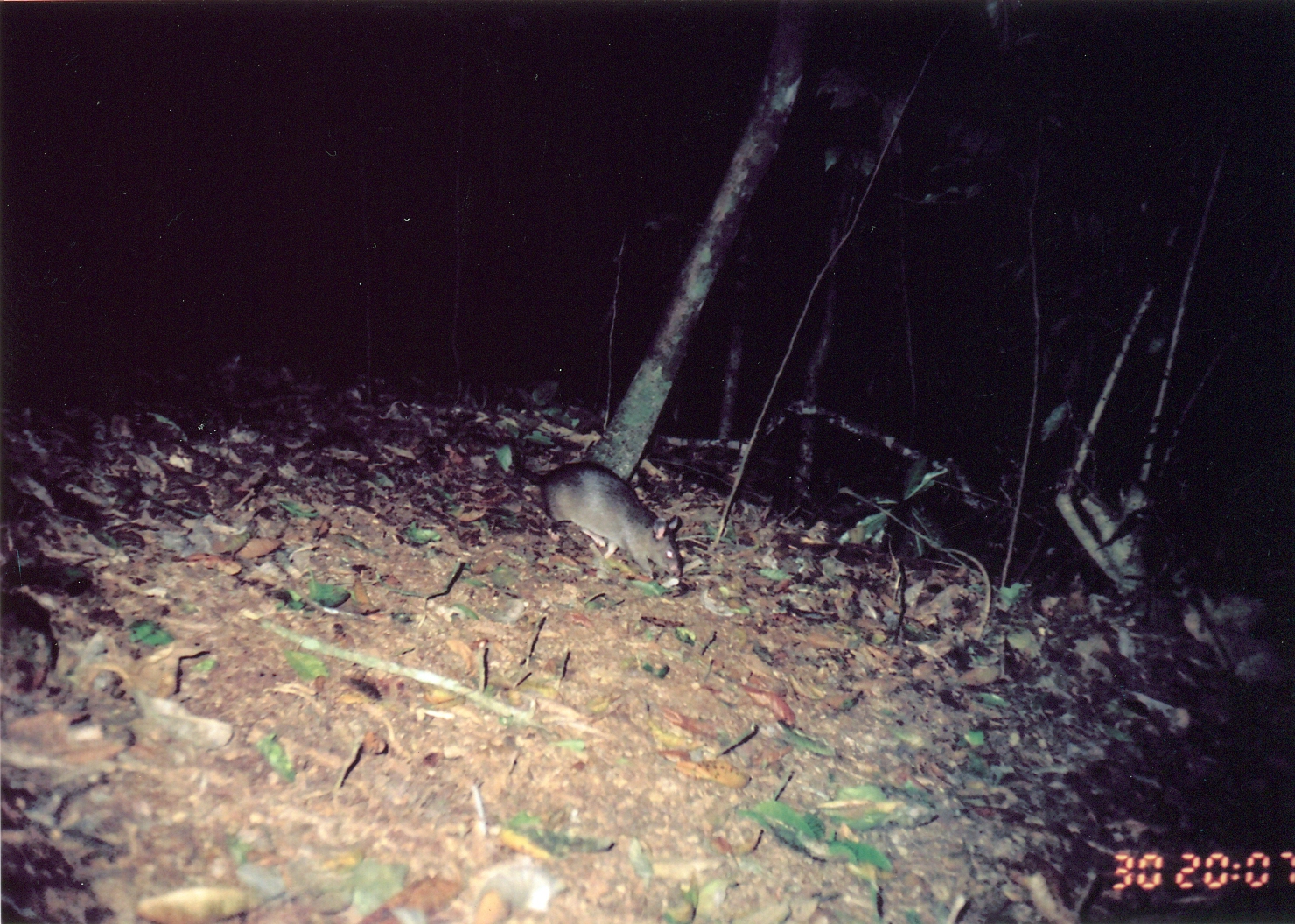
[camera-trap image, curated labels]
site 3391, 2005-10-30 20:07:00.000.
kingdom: Animalia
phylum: Chordata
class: Mammalia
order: Rodentia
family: Nesomyidae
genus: Cricetomys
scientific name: Cricetomys gambianus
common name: african giant pouched rat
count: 1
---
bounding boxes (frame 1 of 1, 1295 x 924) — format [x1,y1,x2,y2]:
cricetomys gambianus: [511,457,683,577]